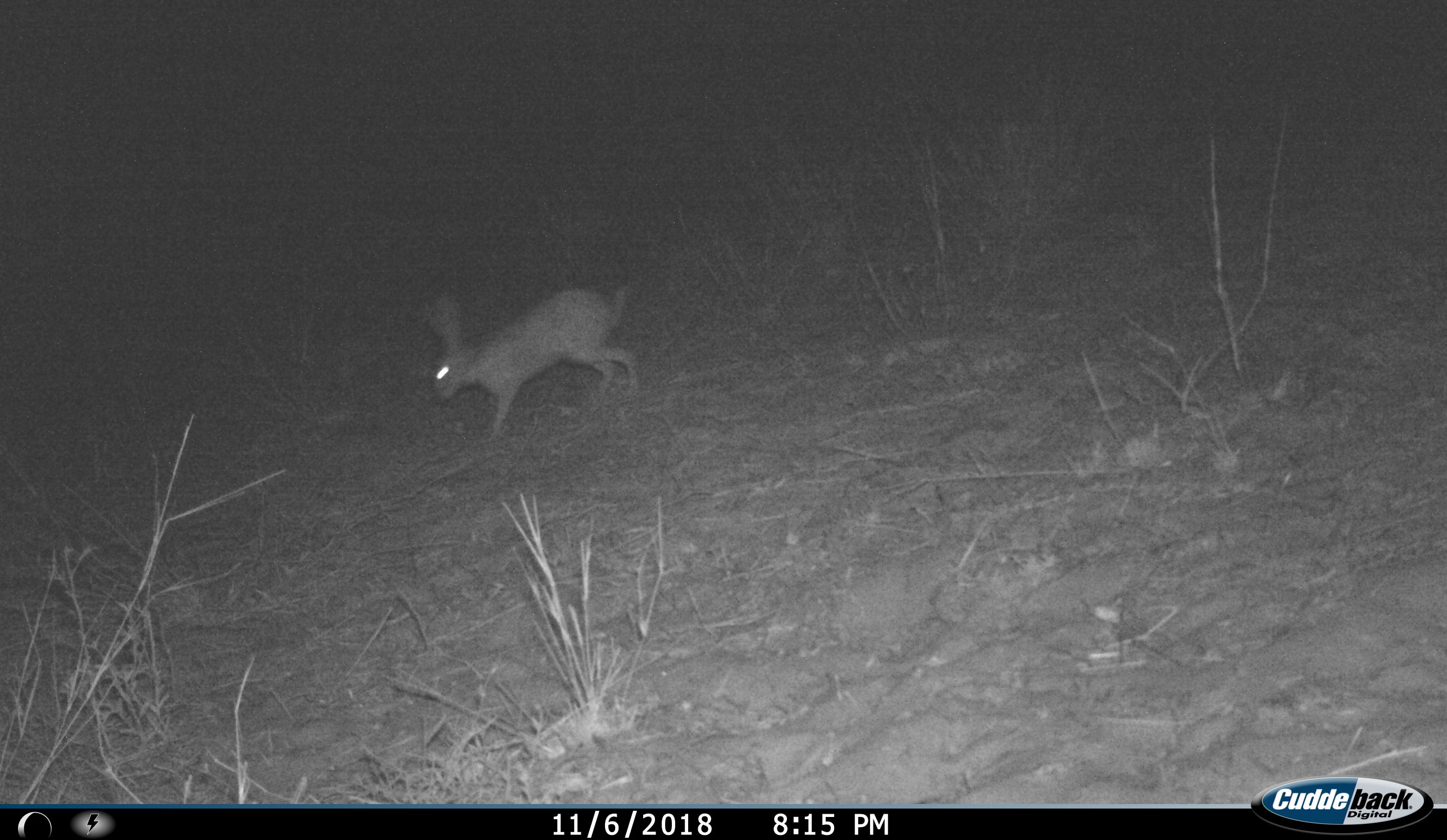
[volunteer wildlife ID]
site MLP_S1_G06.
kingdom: Animalia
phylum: Chordata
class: Mammalia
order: Lagomorpha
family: Leporidae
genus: Lepus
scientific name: Lepus capensis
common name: cape hare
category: harecape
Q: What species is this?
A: Harecape (cape hare) (Lepus capensis).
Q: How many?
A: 1.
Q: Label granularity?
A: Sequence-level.